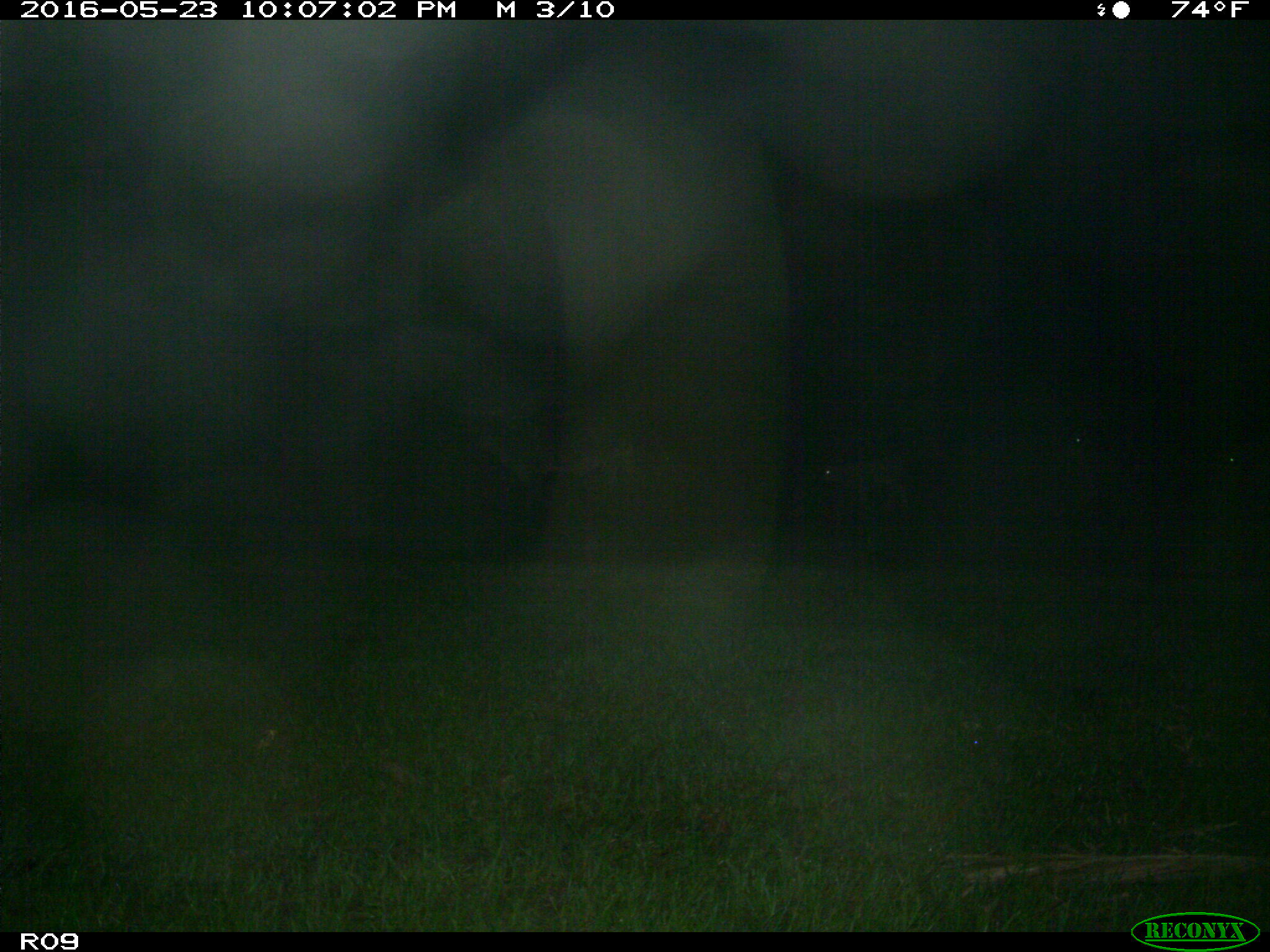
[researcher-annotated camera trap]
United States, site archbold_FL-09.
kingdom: Animalia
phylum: Chordata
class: Mammalia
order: Artiodactyla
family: Bovidae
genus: Bos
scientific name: Bos taurus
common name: domestic cow